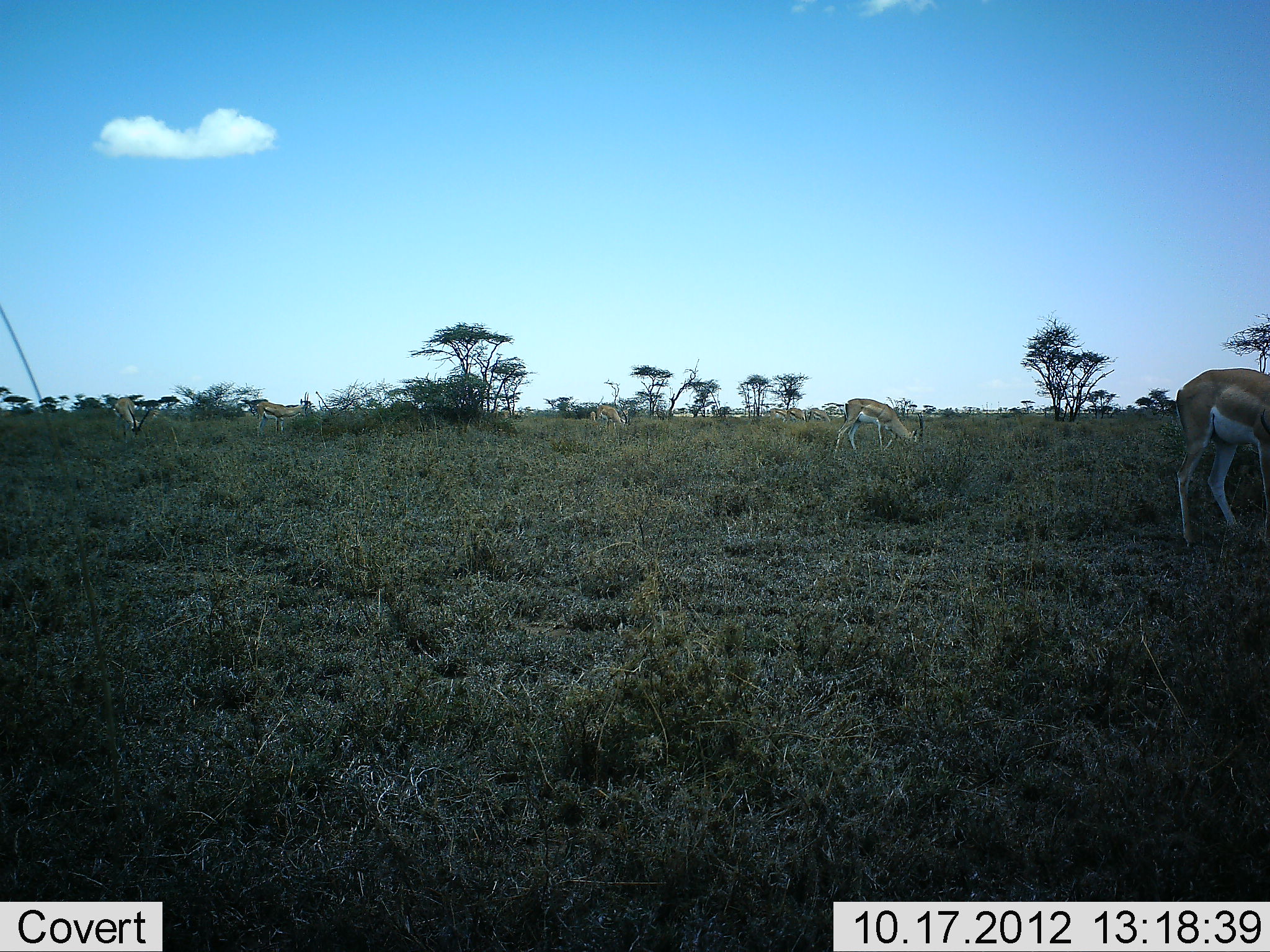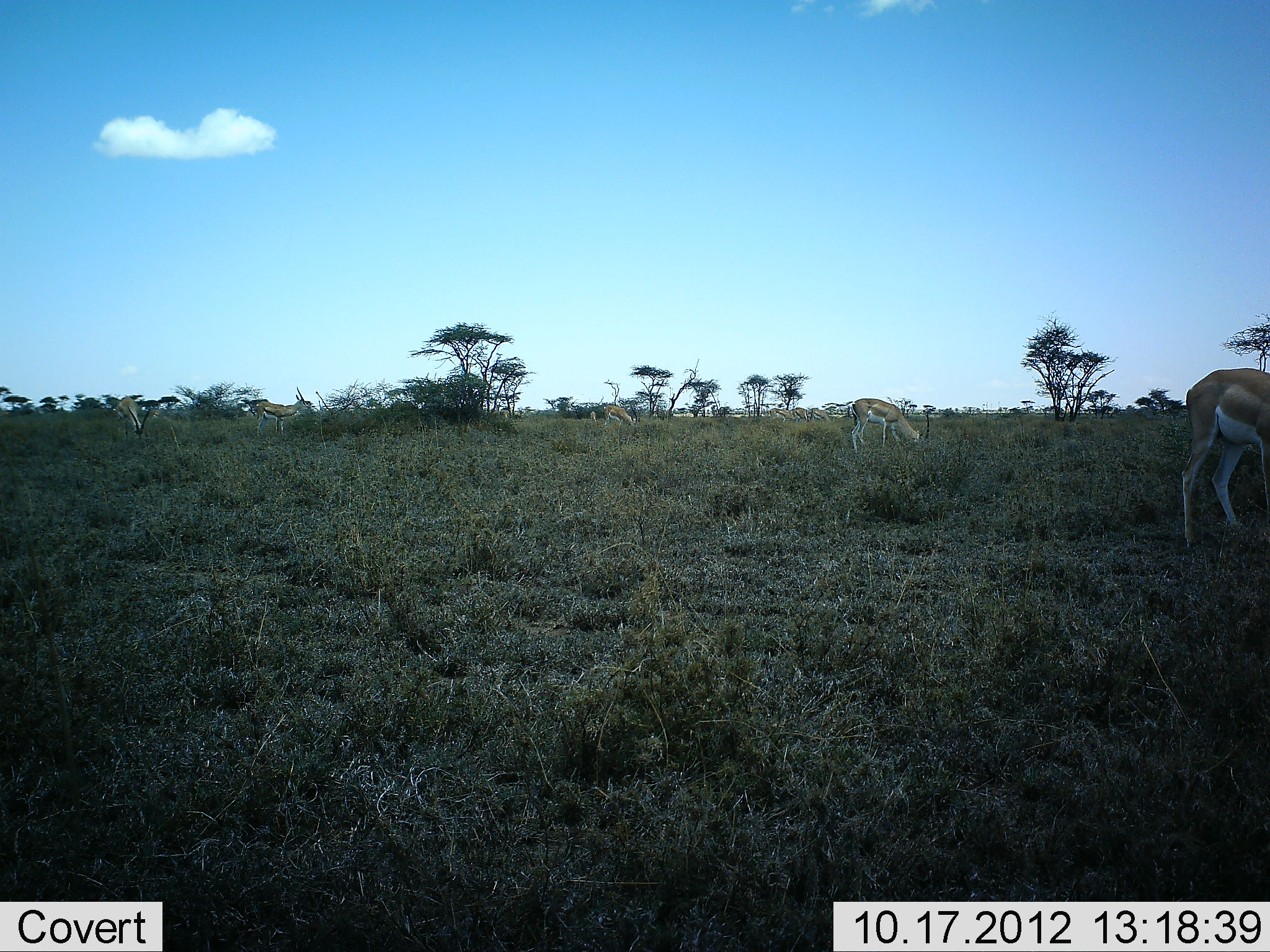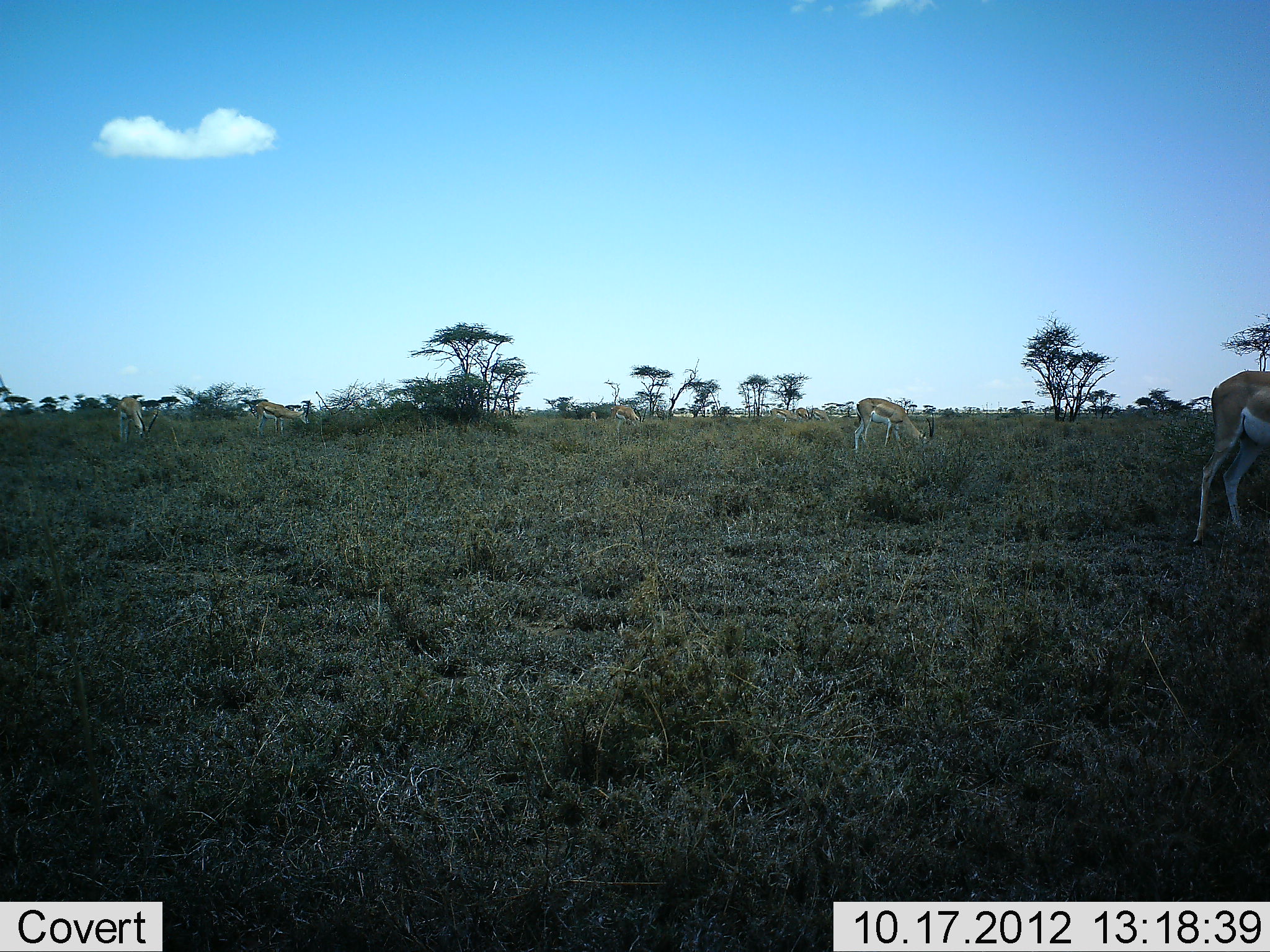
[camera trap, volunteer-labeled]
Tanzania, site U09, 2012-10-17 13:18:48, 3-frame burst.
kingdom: Animalia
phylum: Chordata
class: Mammalia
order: Artiodactyla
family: Bovidae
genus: Nanger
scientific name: Nanger granti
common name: grant's gazelle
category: gazellegrants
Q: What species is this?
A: Gazellegrants (grant's gazelle) (Nanger granti).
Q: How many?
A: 5.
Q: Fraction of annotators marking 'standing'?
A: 29%.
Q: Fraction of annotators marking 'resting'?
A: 0%.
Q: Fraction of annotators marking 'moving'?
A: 14%.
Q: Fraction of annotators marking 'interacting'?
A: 0%.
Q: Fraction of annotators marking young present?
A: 0%.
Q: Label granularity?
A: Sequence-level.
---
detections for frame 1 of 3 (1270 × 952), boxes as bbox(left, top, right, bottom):
animal: bbox(1175, 369, 1270, 551); bbox(833, 397, 925, 462); bbox(255, 392, 310, 439); bbox(113, 397, 151, 443); bbox(595, 404, 630, 435)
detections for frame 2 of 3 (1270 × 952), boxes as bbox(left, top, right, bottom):
animal: bbox(1182, 367, 1270, 551); bbox(846, 399, 931, 457); bbox(255, 385, 311, 435); bbox(116, 397, 150, 442); bbox(602, 404, 638, 431)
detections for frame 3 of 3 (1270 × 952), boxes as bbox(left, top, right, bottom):
animal: bbox(1192, 371, 1270, 550); bbox(851, 398, 936, 456); bbox(255, 400, 310, 438); bbox(119, 397, 159, 443); bbox(610, 405, 647, 434)